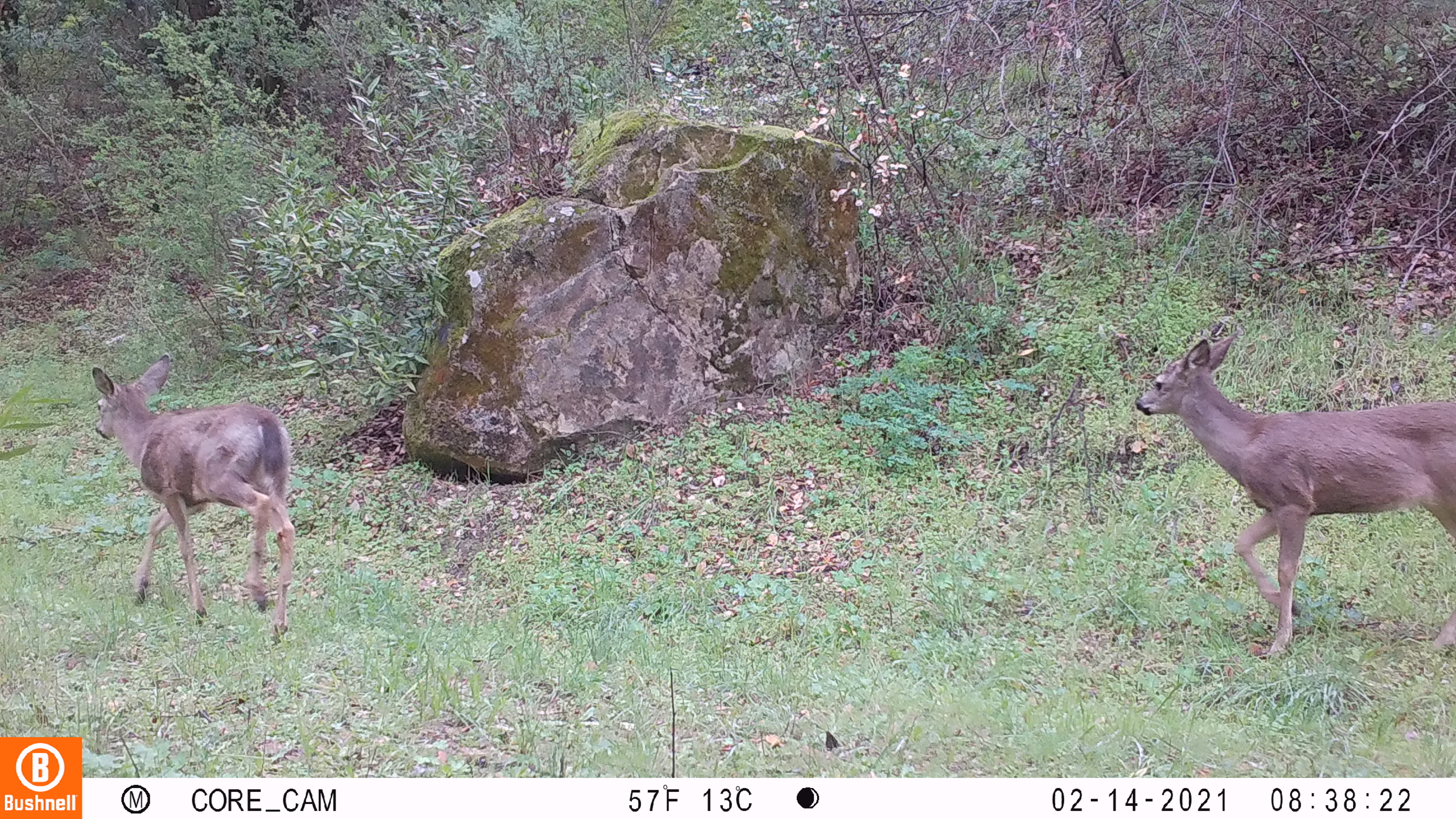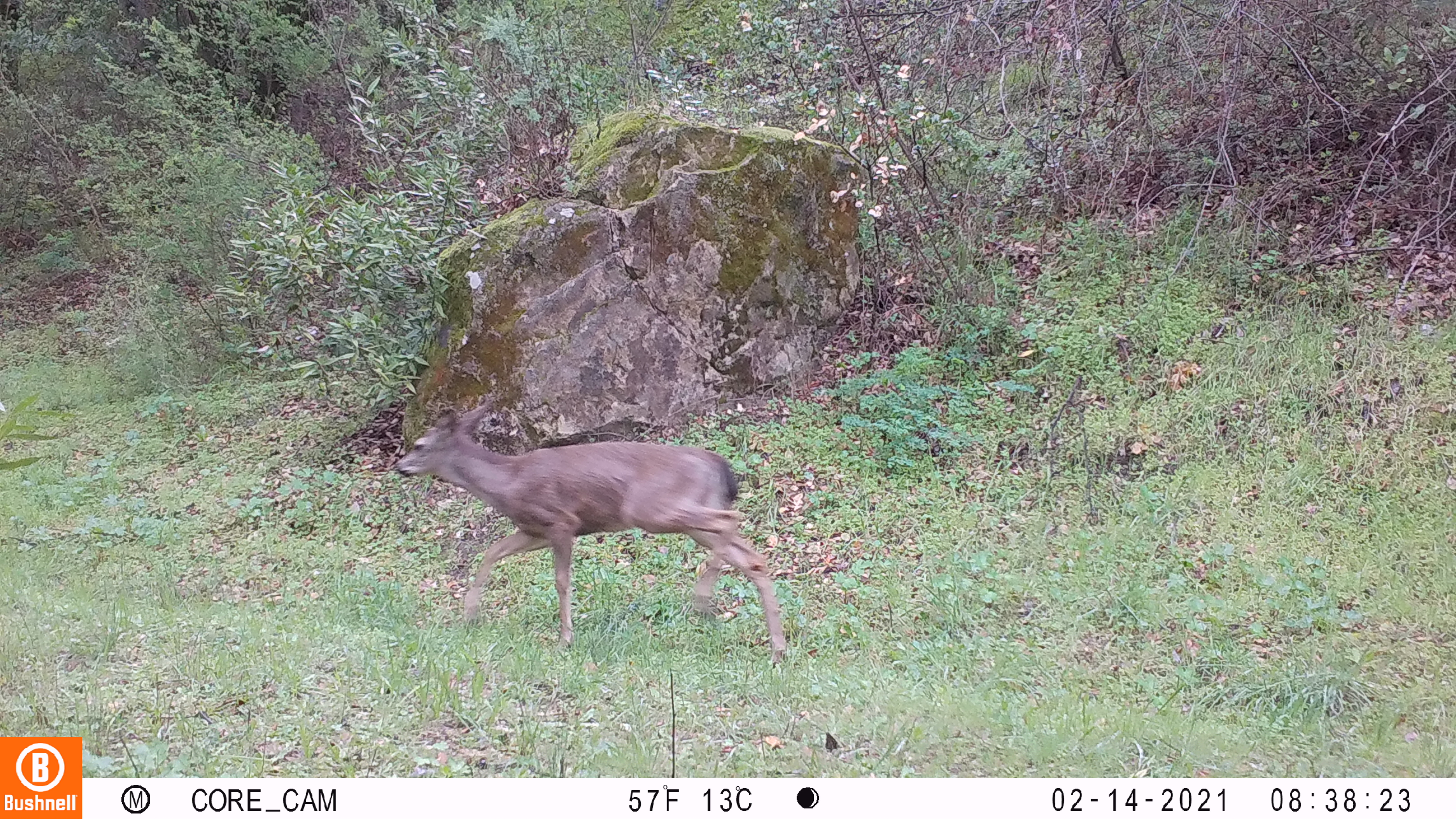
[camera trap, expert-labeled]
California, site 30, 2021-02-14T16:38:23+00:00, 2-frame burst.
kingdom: Animalia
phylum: Chordata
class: Mammalia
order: Artiodactyla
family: Cervidae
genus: Odocoileus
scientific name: Odocoileus hemionus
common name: mule deer